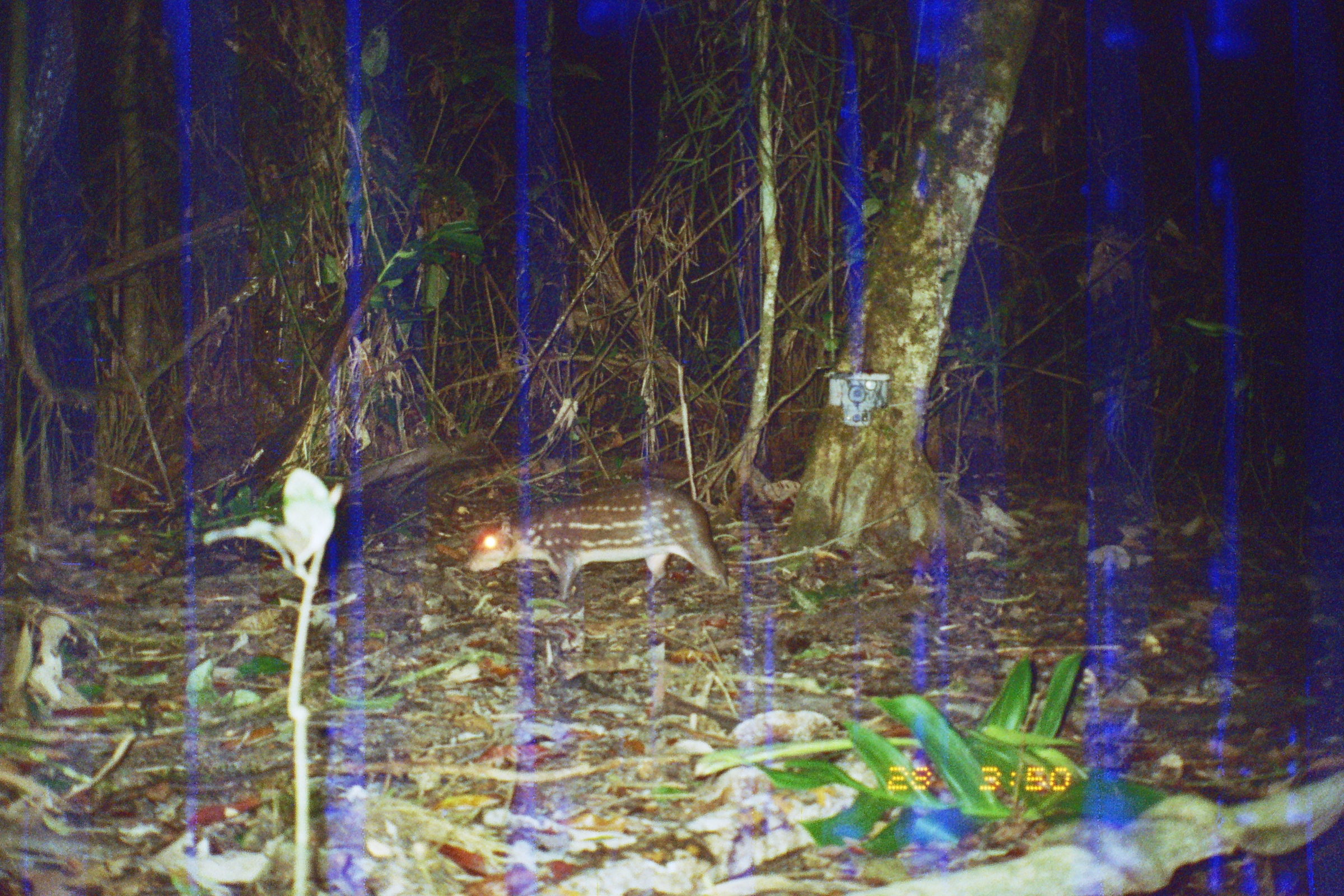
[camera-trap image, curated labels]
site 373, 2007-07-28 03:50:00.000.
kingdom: Animalia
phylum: Chordata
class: Mammalia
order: Rodentia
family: Cuniculidae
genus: Cuniculus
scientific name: Cuniculus paca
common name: spotted paca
Cuniculus paca (spotted paca).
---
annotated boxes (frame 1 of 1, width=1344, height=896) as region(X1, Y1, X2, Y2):
cuniculus paca: region(464, 482, 728, 603)